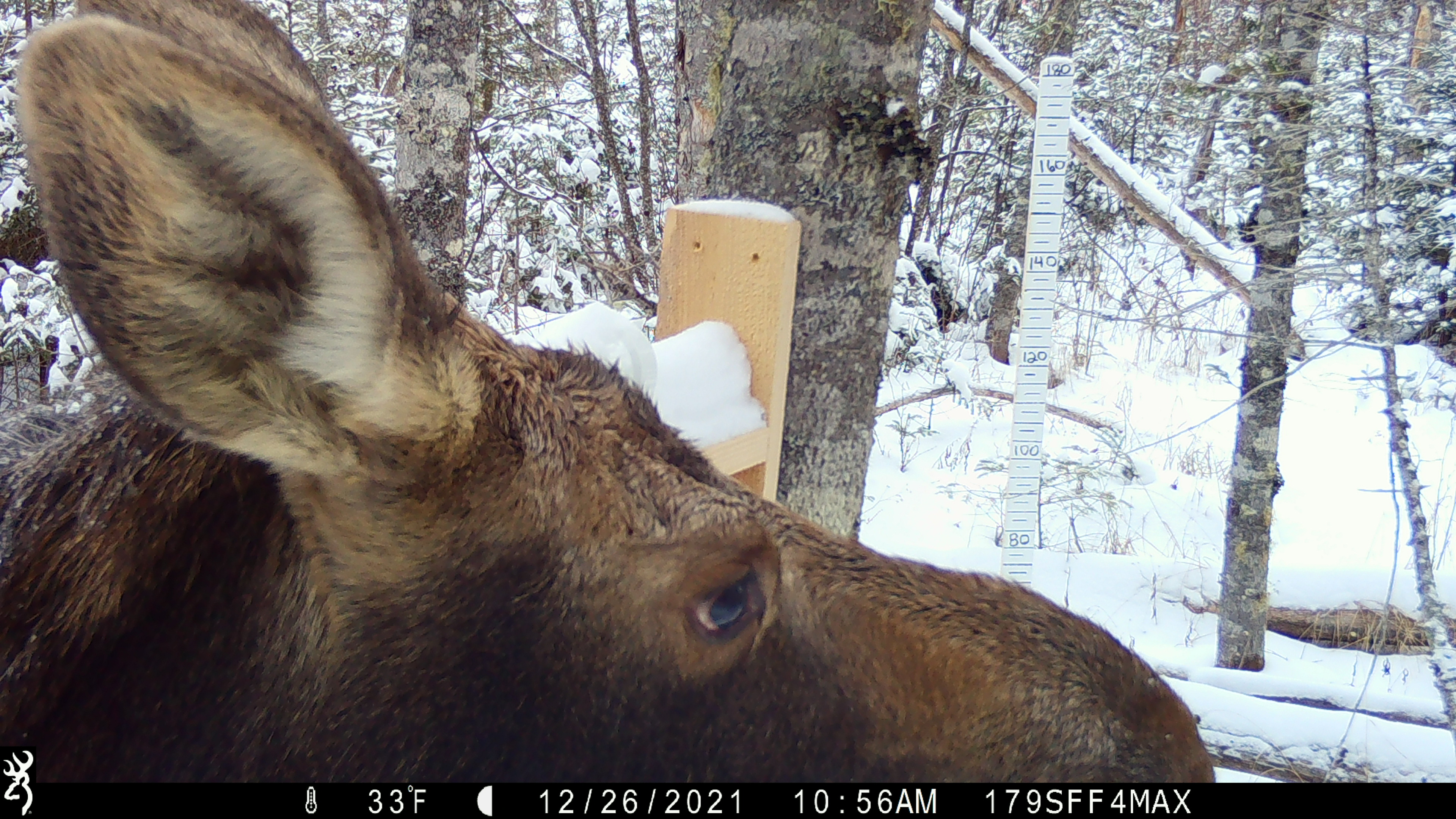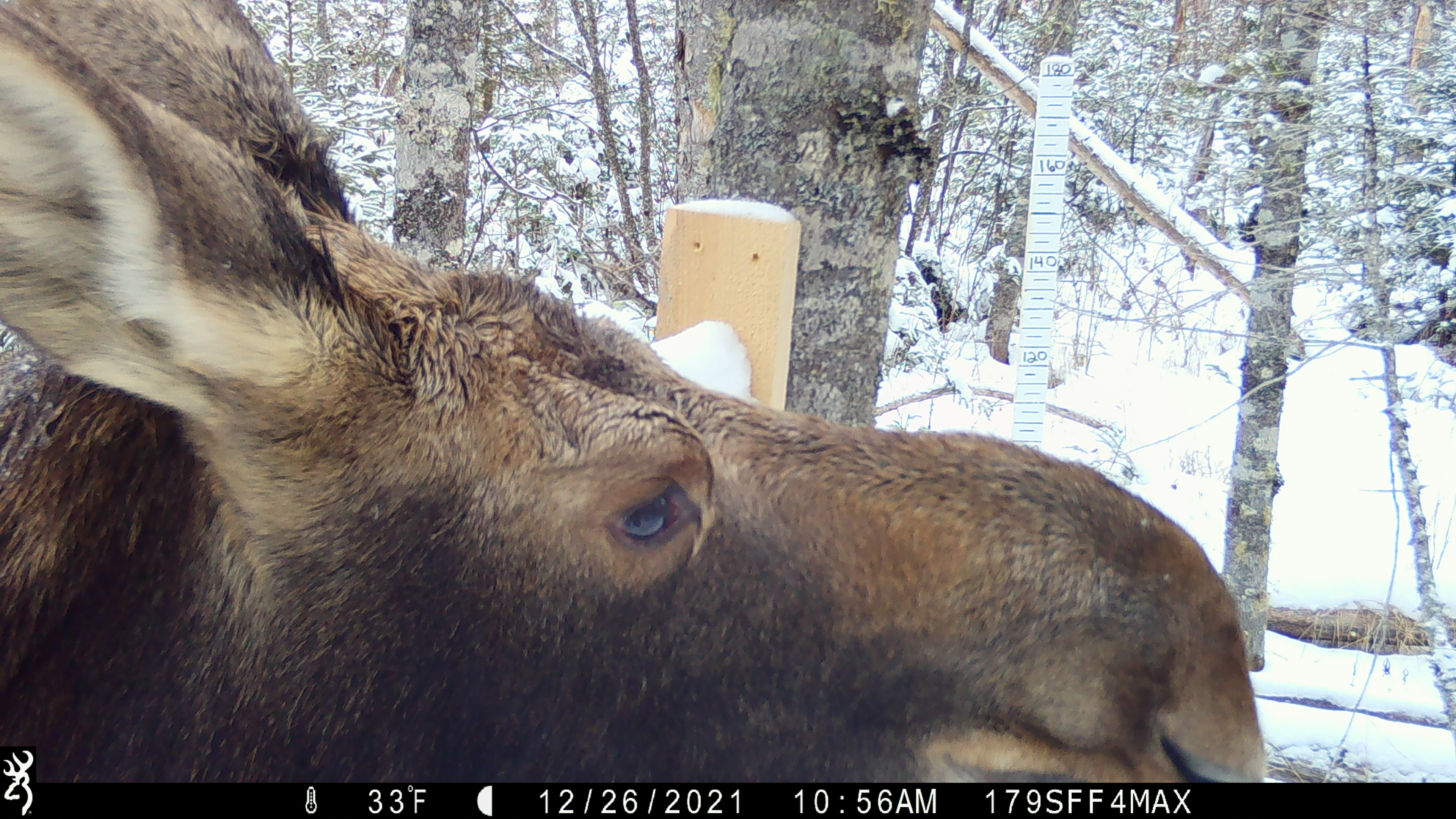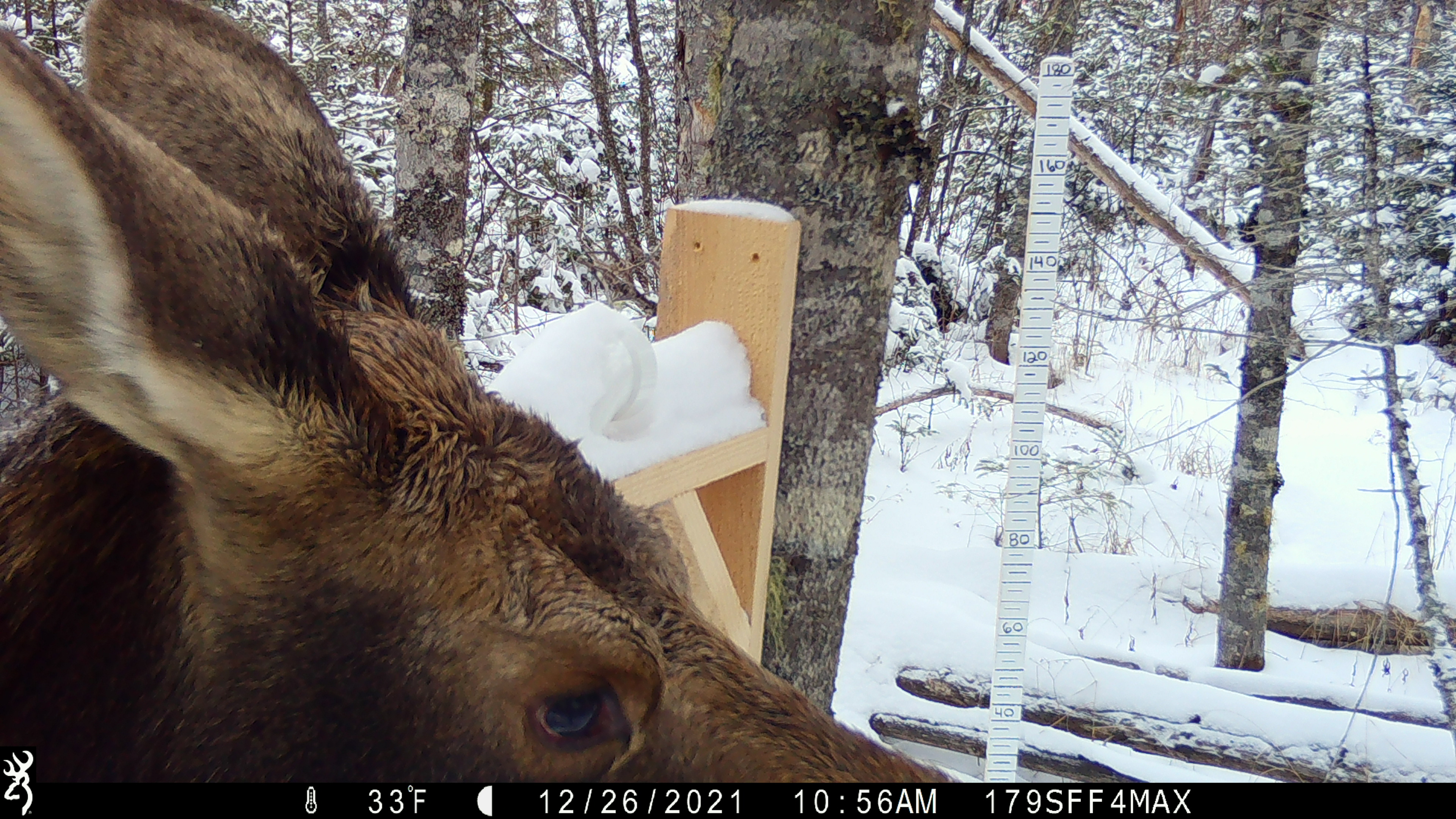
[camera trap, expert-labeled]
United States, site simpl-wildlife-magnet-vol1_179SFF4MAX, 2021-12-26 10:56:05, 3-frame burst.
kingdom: Animalia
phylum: Chordata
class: Mammalia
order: Artiodactyla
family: Cervidae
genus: Alces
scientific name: Alces alces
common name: moose